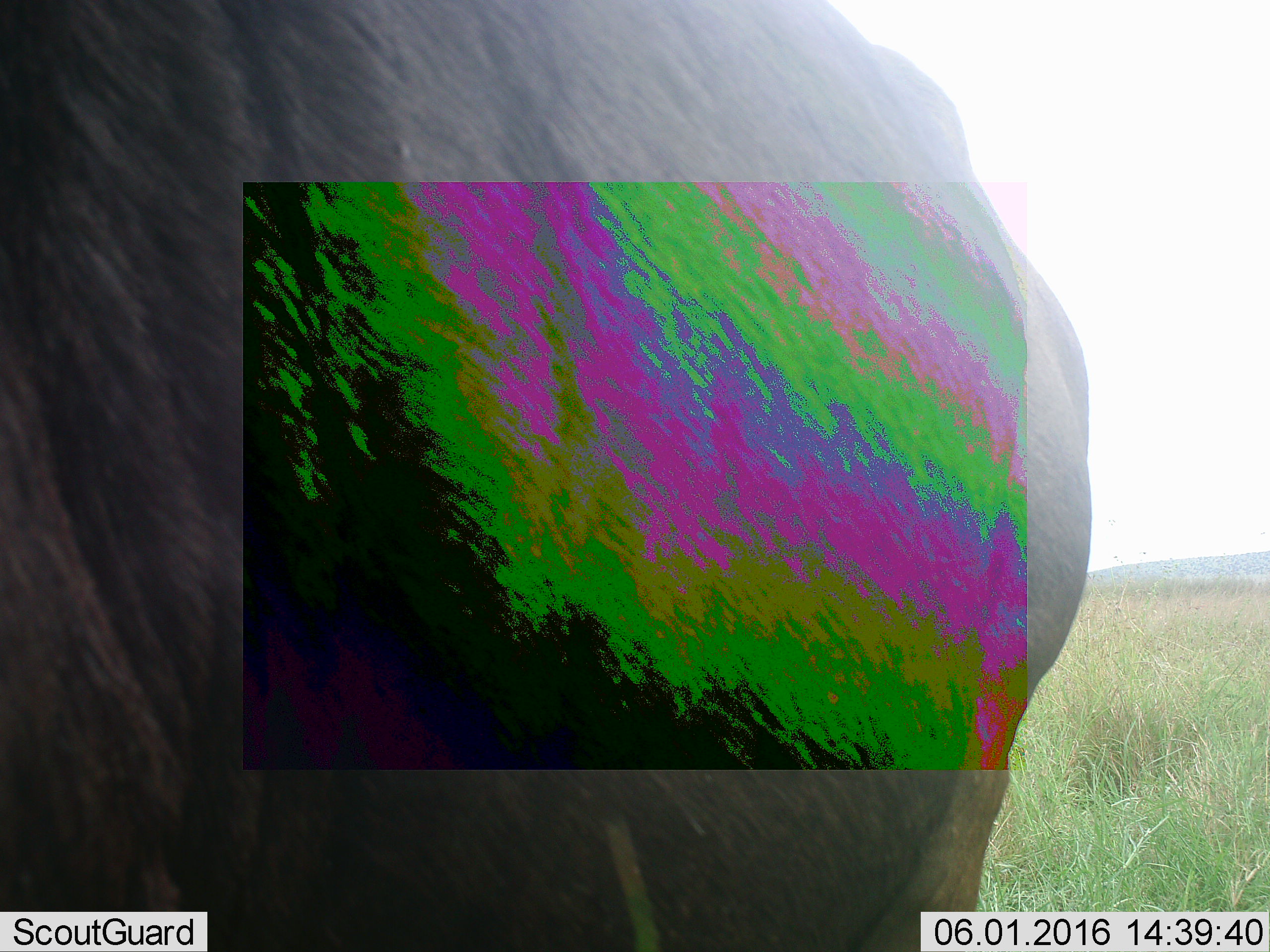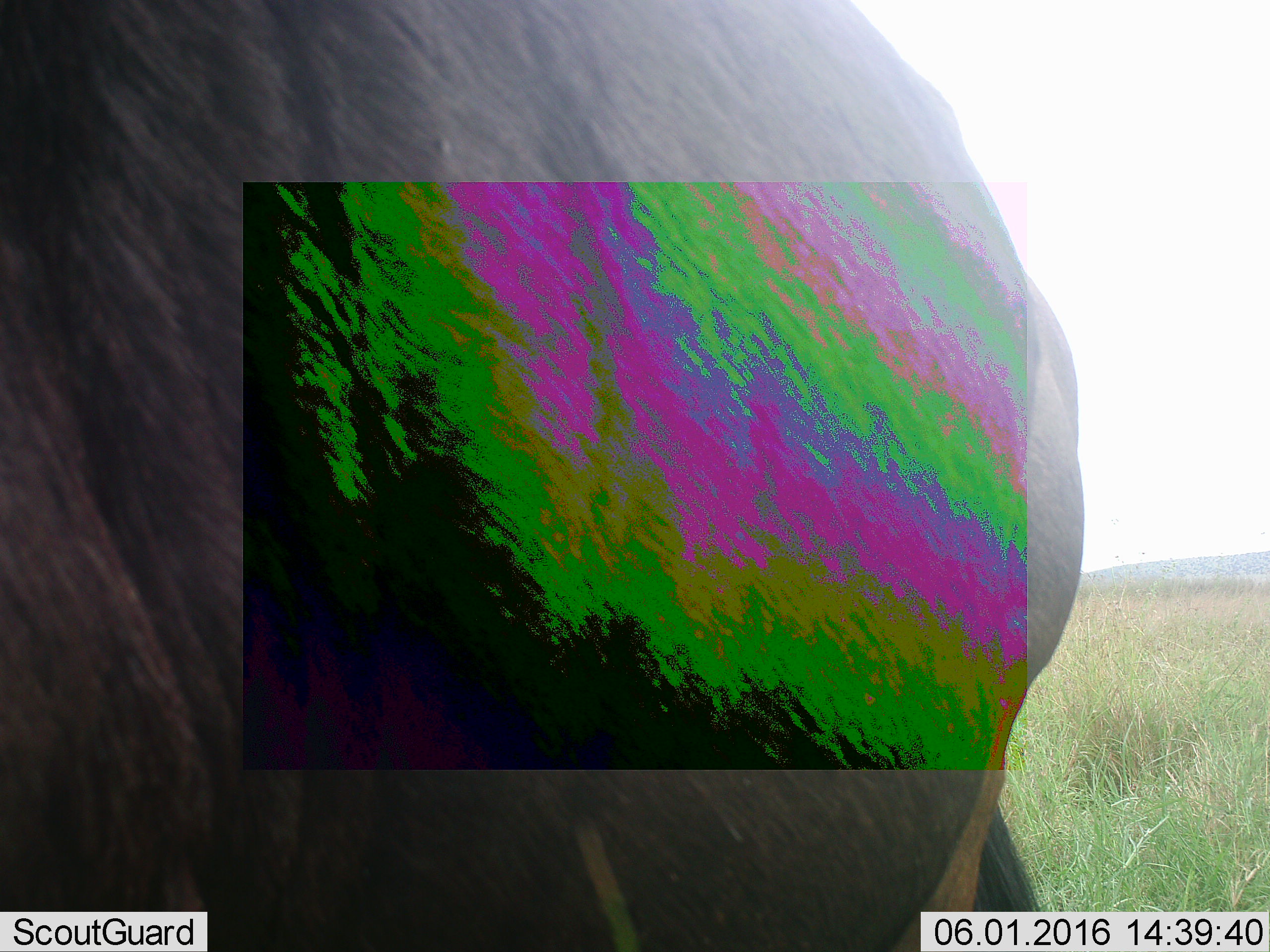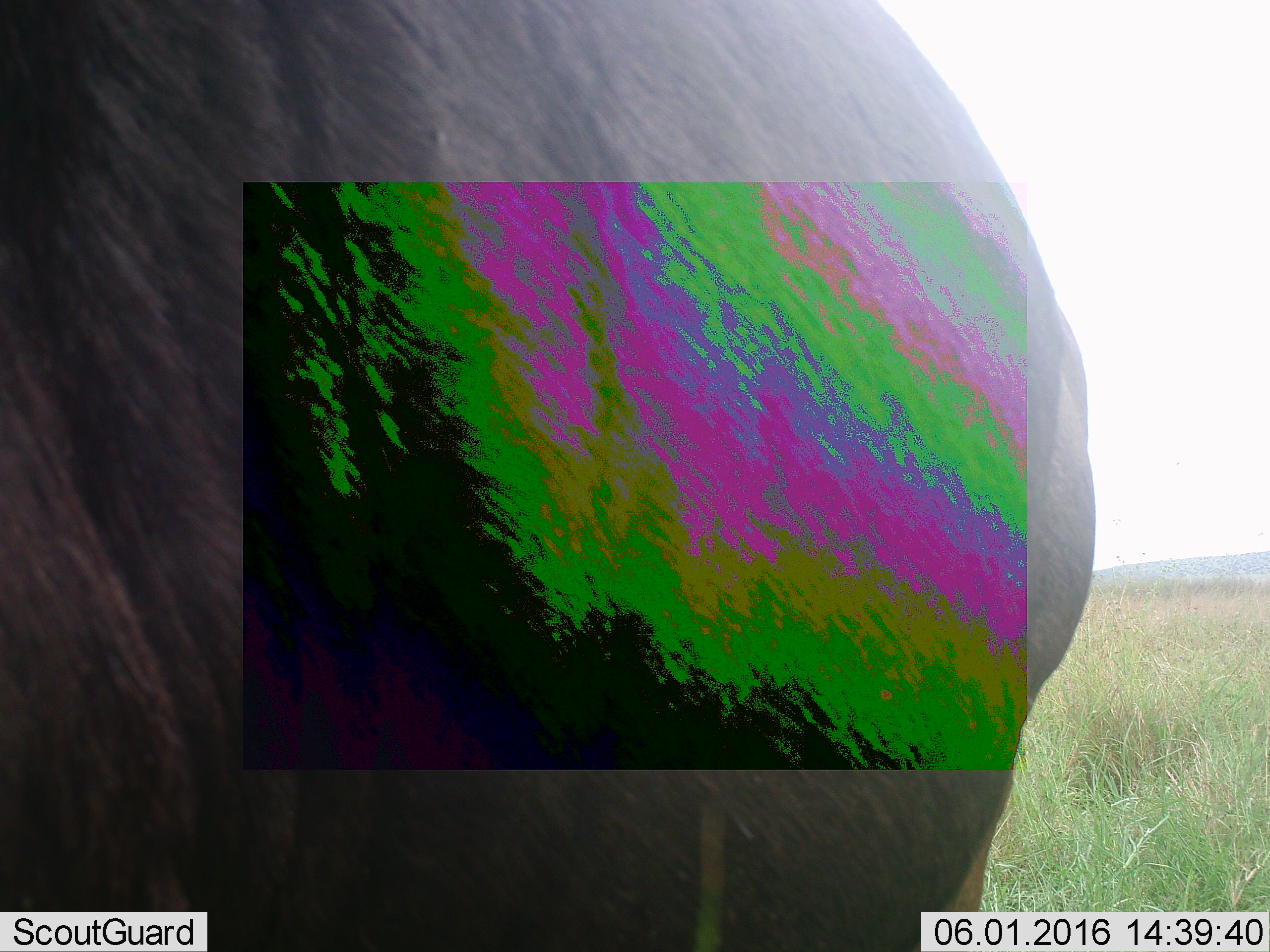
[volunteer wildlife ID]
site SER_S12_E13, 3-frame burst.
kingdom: Animalia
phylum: Chordata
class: Mammalia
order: Artiodactyla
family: Bovidae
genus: Connochaetes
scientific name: Connochaetes taurinus taurinus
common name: blue wildebeest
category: wildebeestblue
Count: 1.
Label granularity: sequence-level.